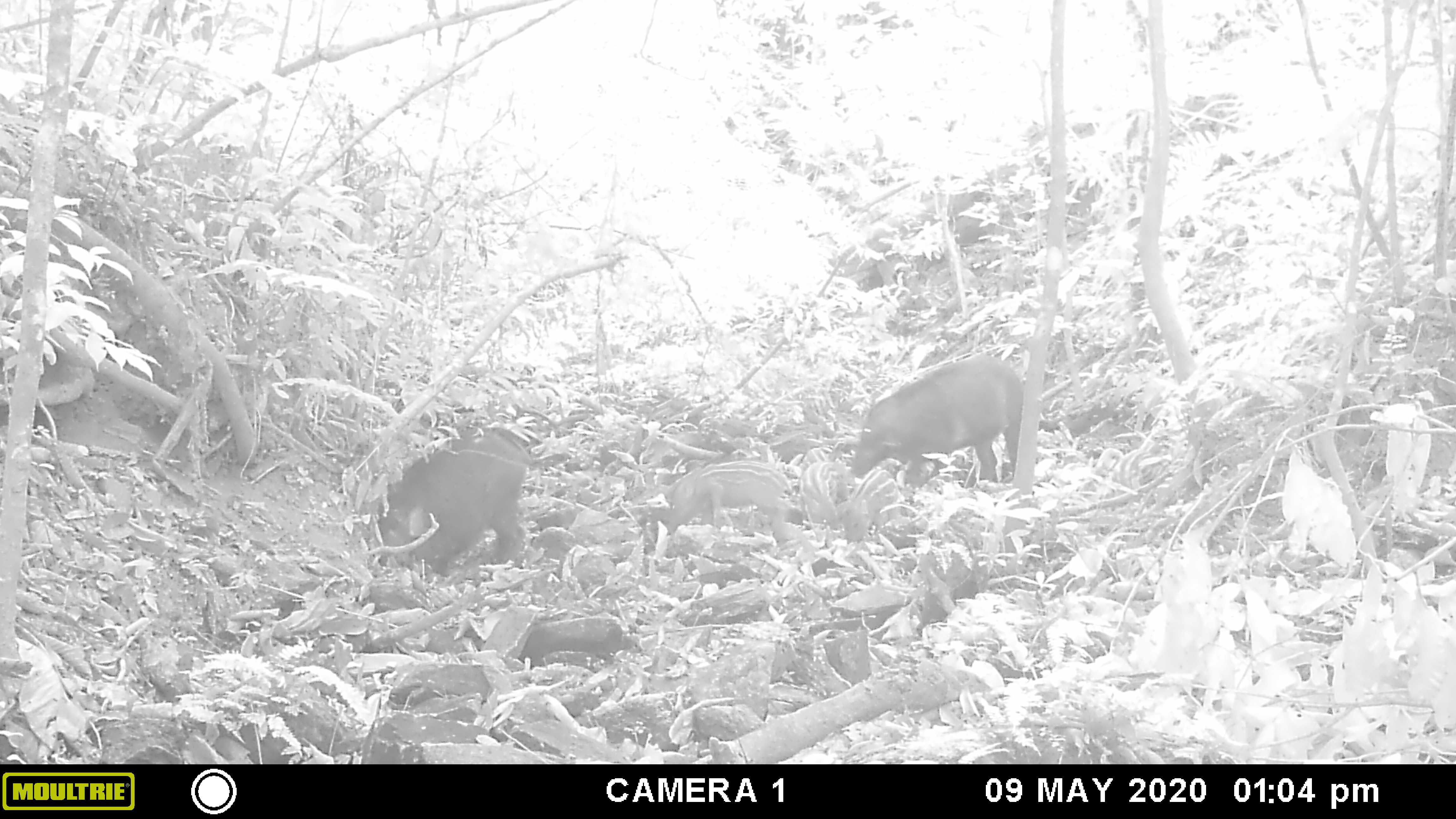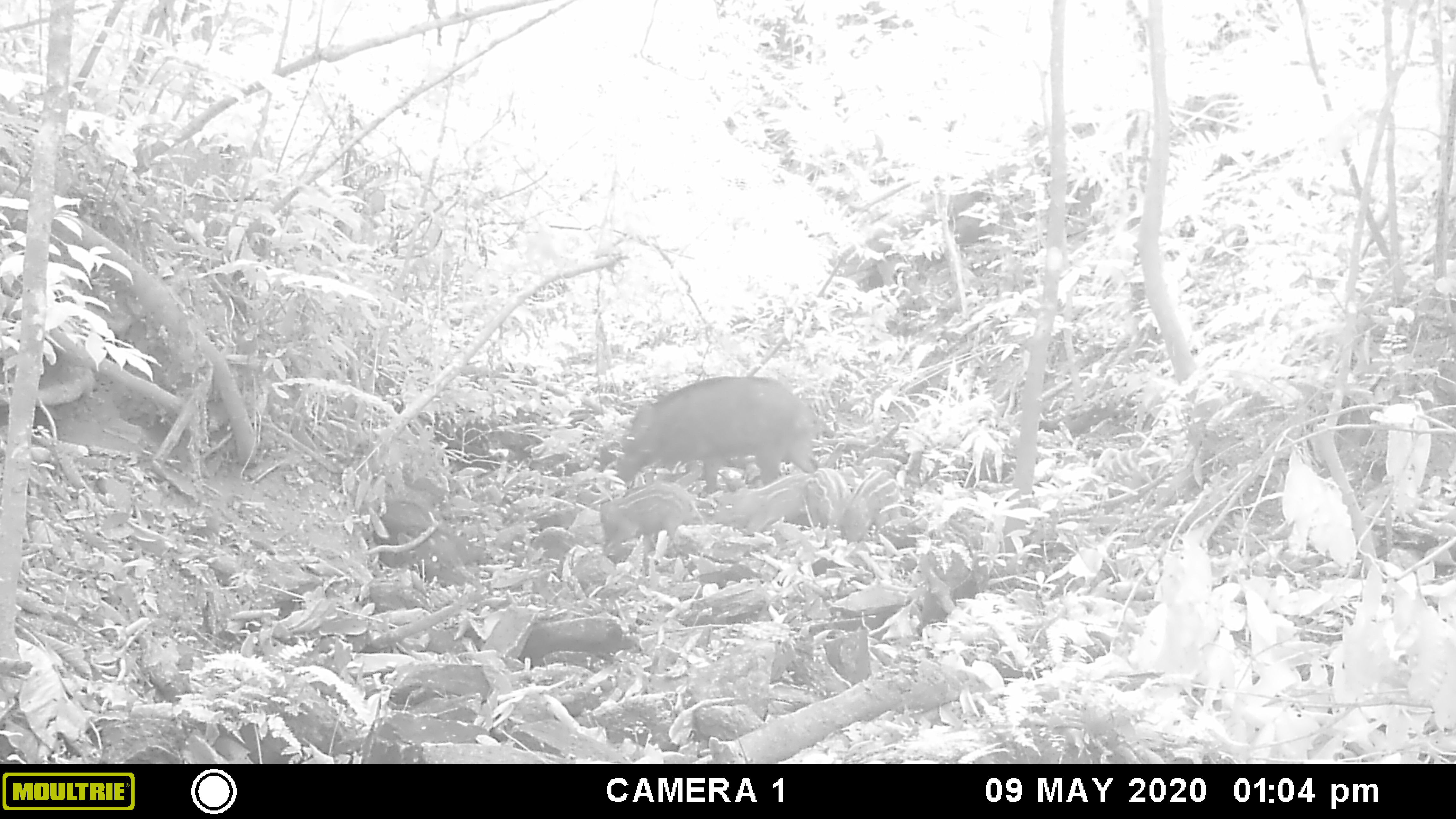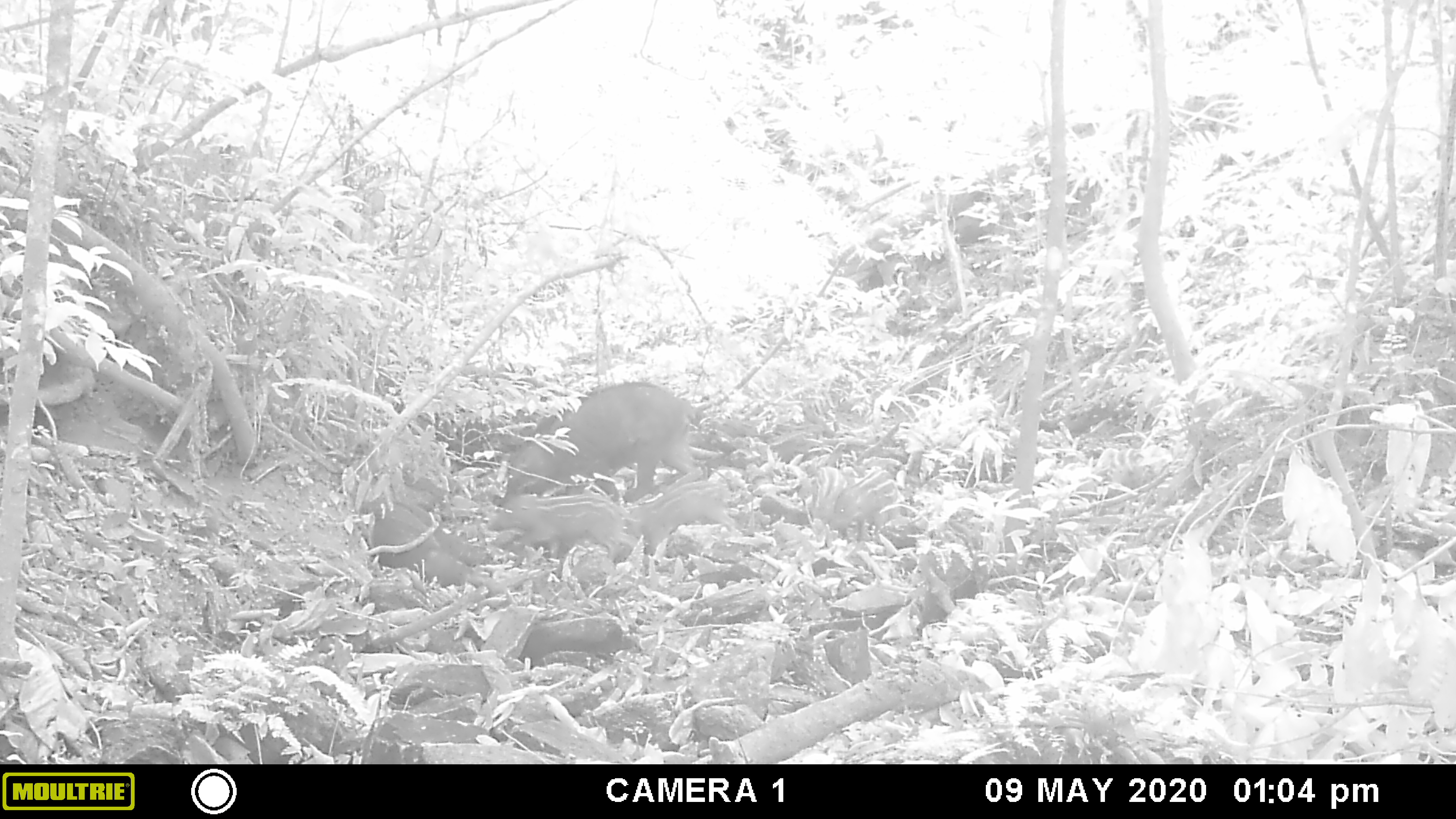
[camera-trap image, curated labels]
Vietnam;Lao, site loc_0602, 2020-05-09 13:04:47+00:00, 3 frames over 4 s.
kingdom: Animalia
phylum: Chordata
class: Mammalia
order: Artiodactyla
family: Suidae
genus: Sus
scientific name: Sus scrofa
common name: eurasian wild pig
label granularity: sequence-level